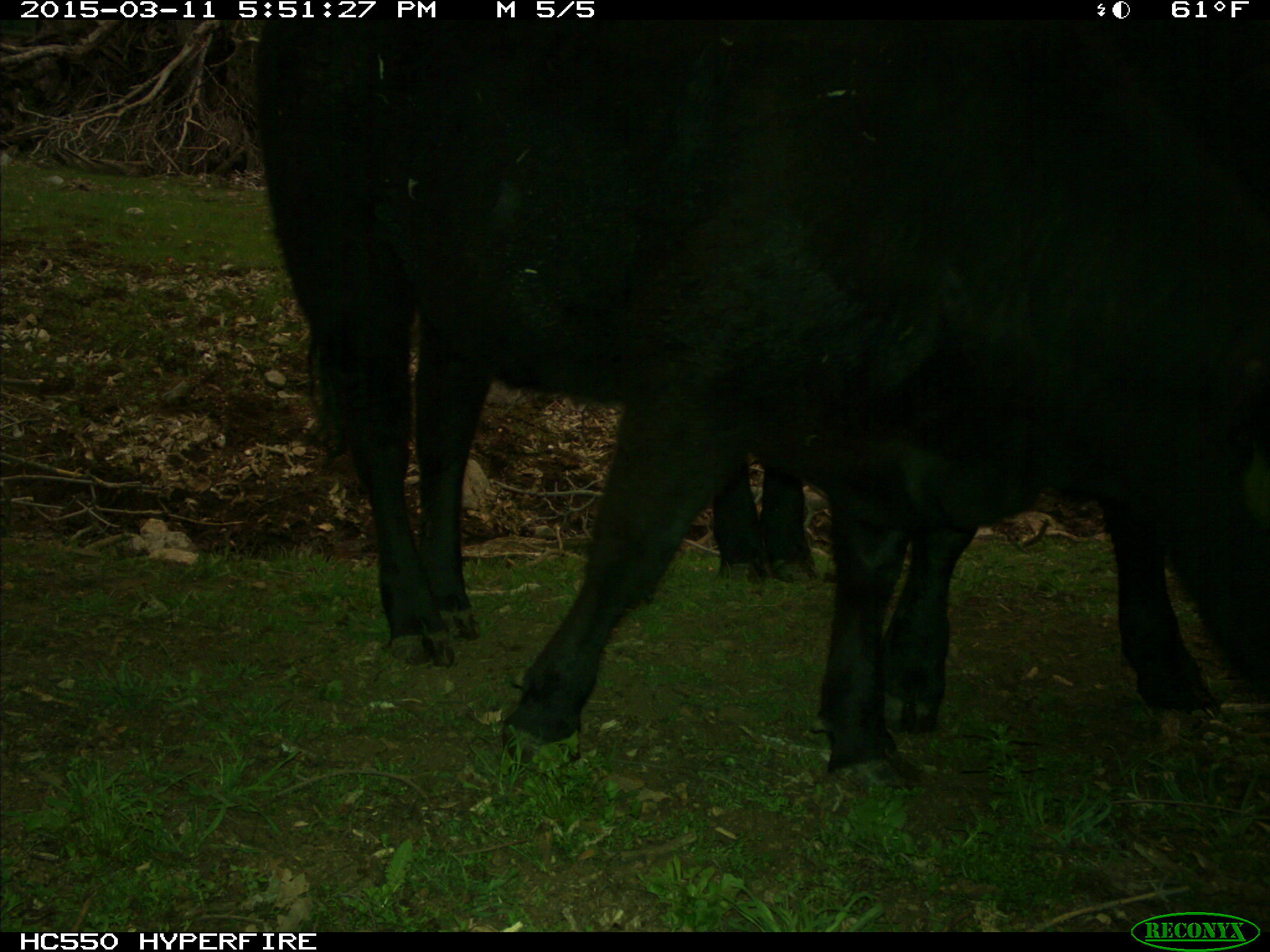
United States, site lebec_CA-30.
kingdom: Animalia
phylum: Chordata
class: Mammalia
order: Artiodactyla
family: Bovidae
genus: Bos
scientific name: Bos taurus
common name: domestic cow